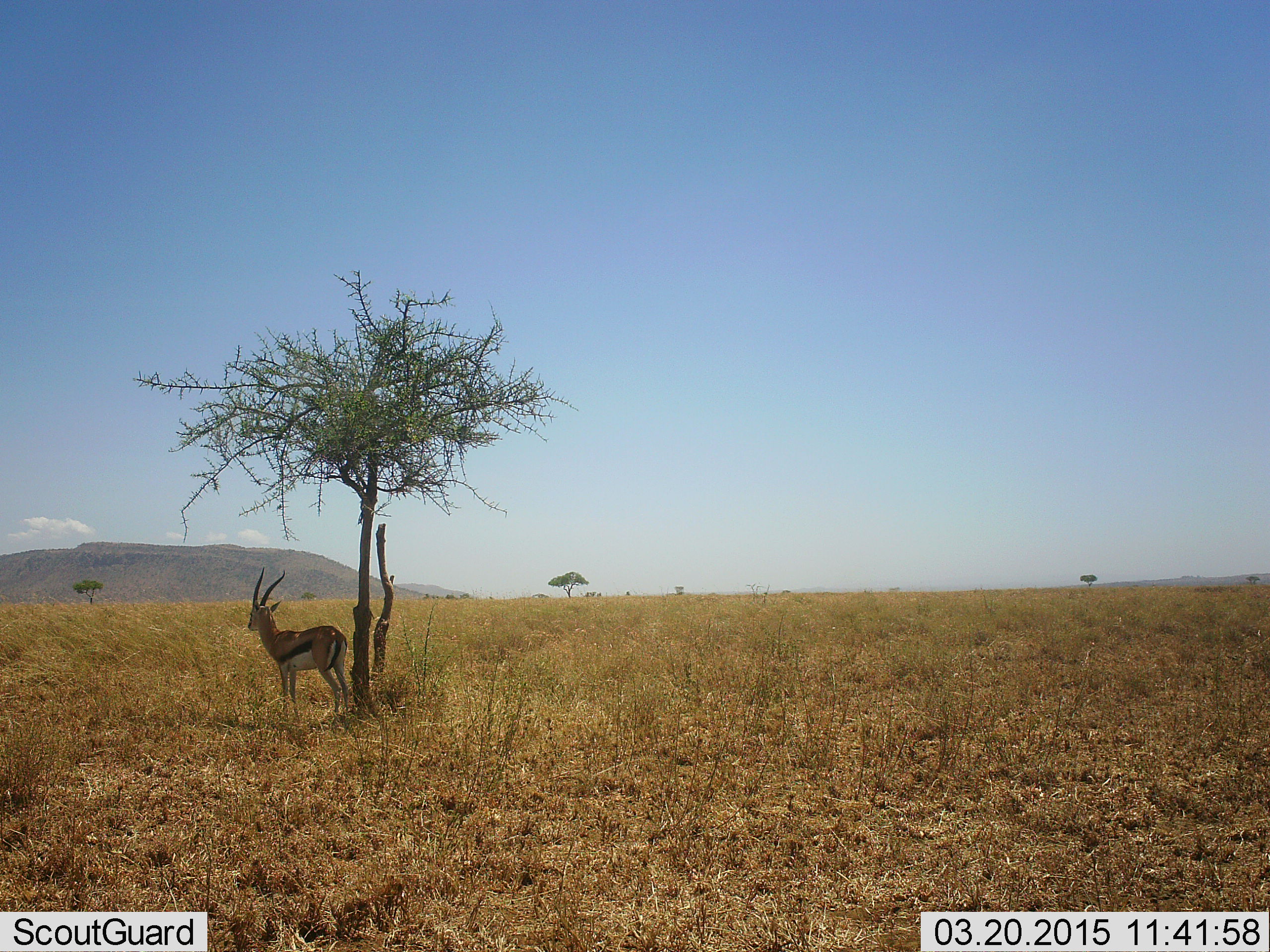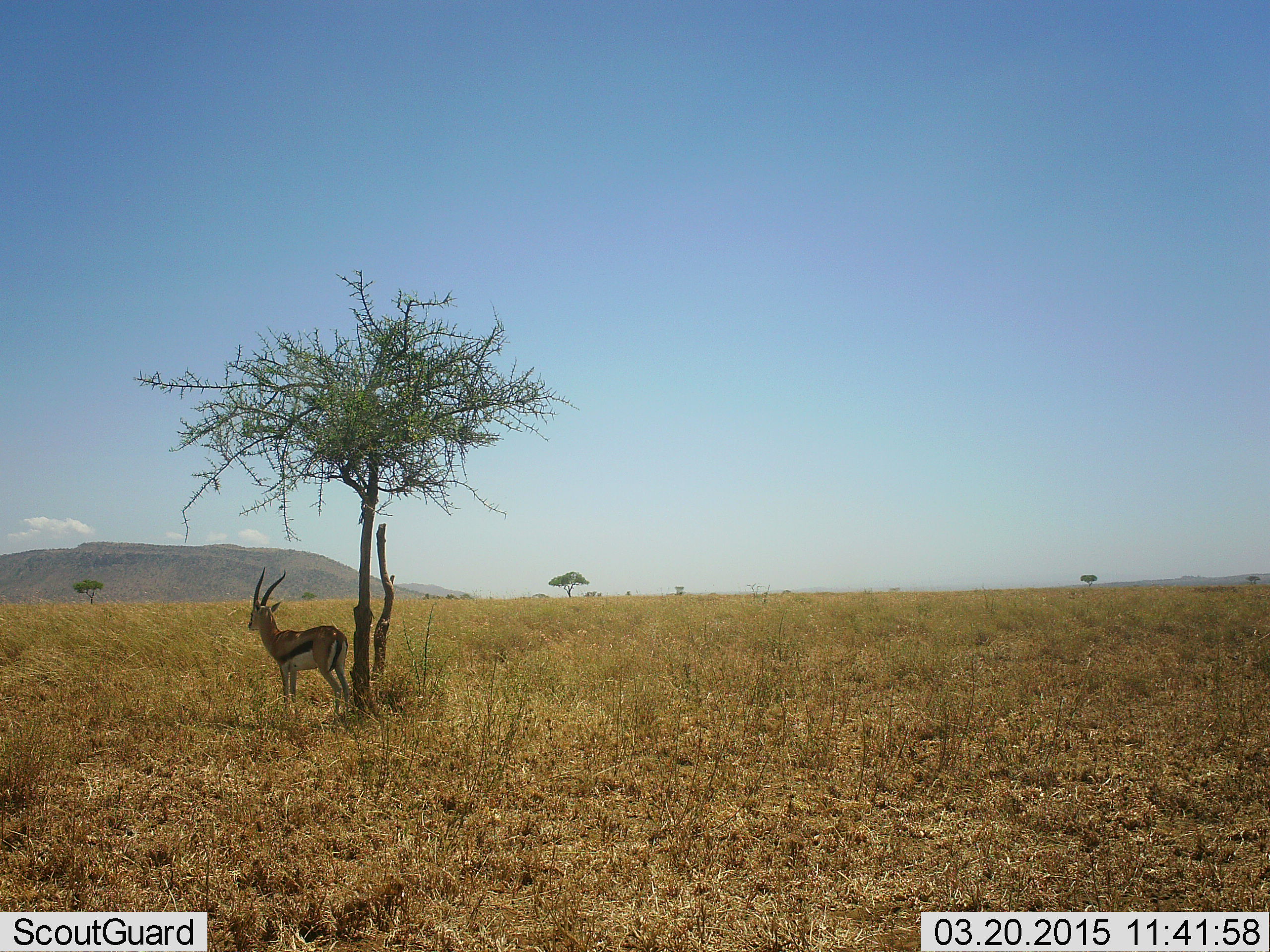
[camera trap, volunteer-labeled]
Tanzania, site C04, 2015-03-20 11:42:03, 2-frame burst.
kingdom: Animalia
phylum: Chordata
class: Mammalia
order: Artiodactyla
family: Bovidae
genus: Eudorcas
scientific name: Eudorcas thomsonii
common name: thomson's gazelle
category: gazellethomsons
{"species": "gazellethomsons (thomson's gazelle) (Eudorcas thomsonii)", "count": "1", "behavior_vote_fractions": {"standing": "100%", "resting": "0%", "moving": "0%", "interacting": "0%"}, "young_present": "0%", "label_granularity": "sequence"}